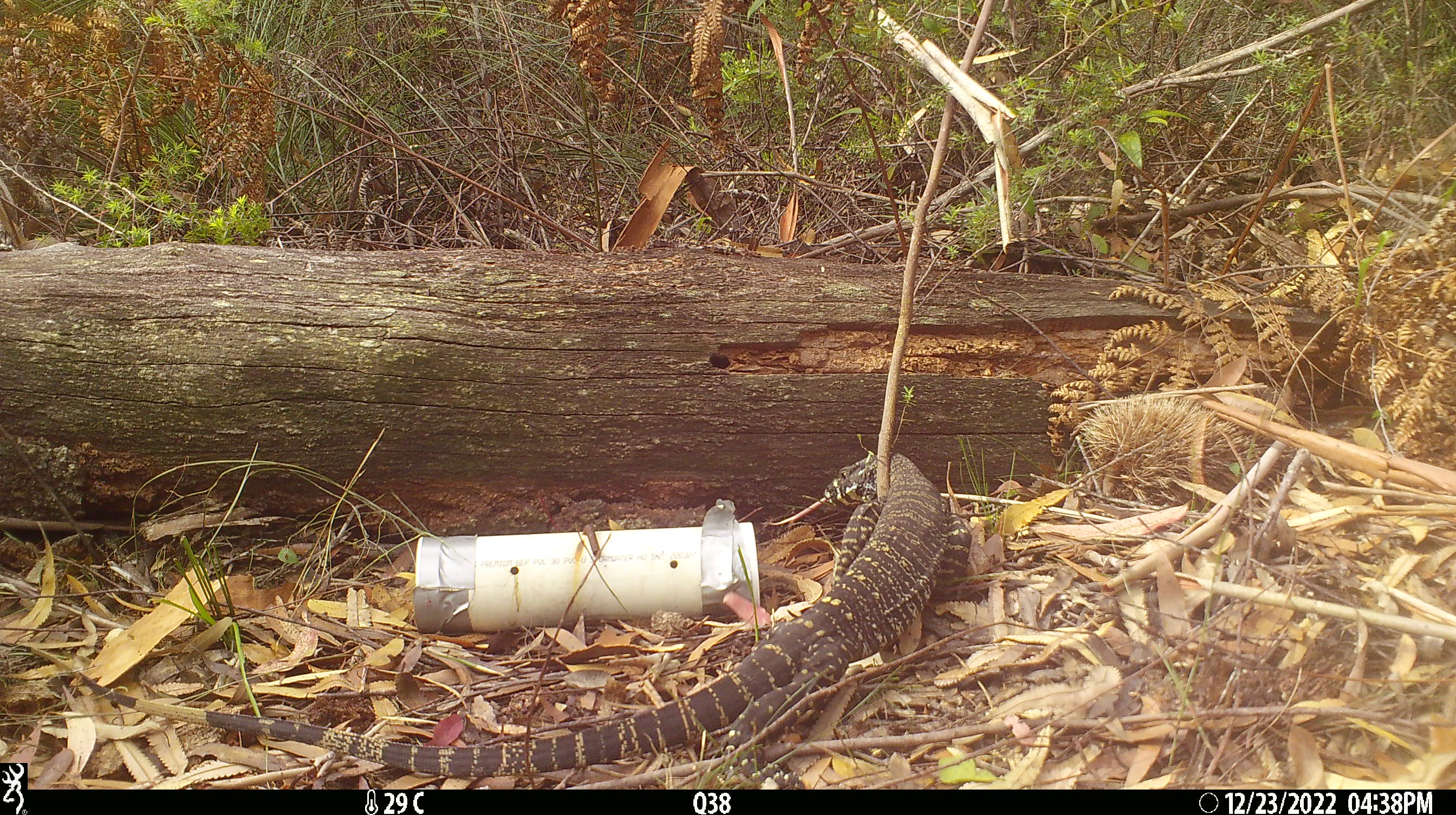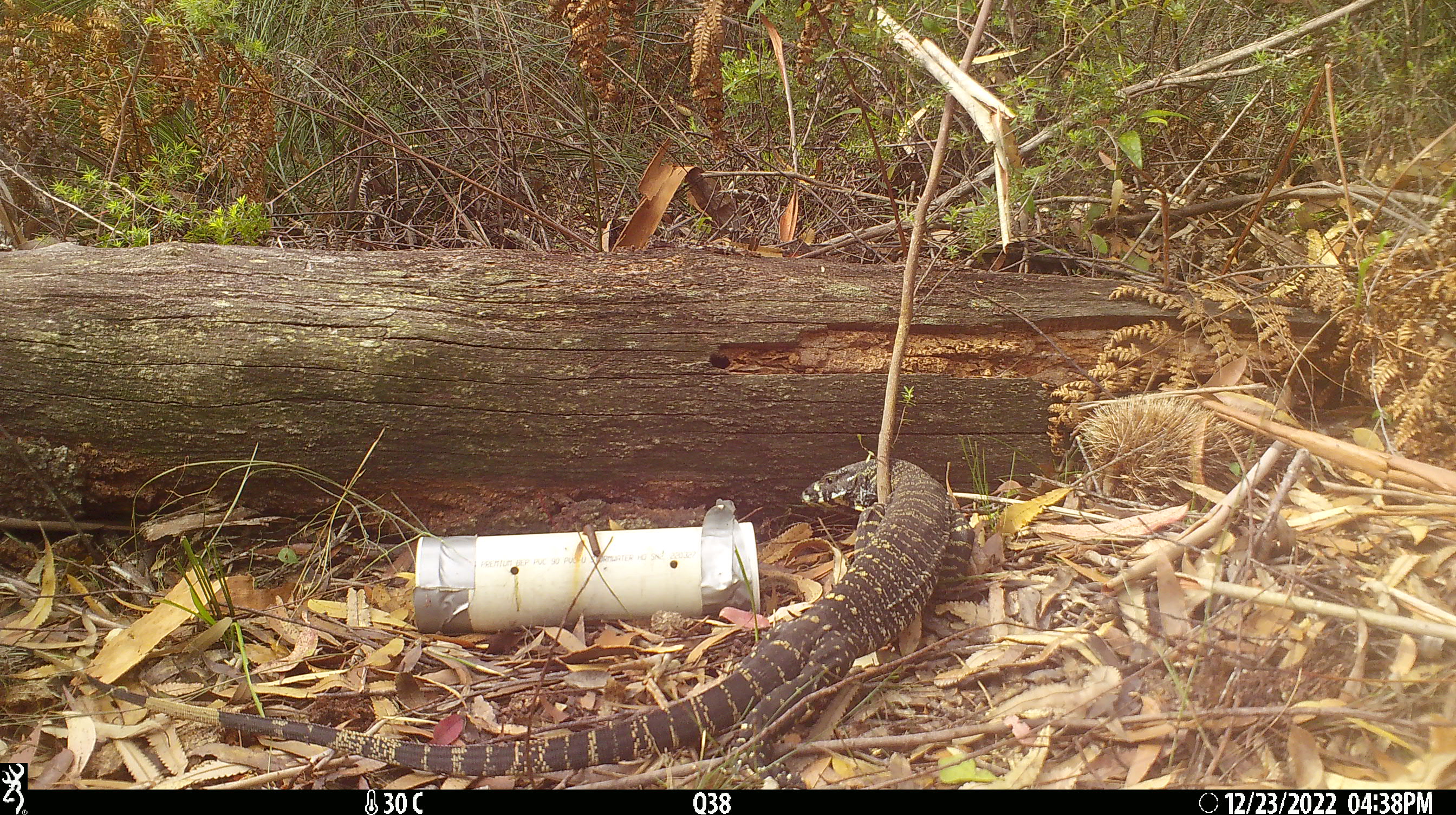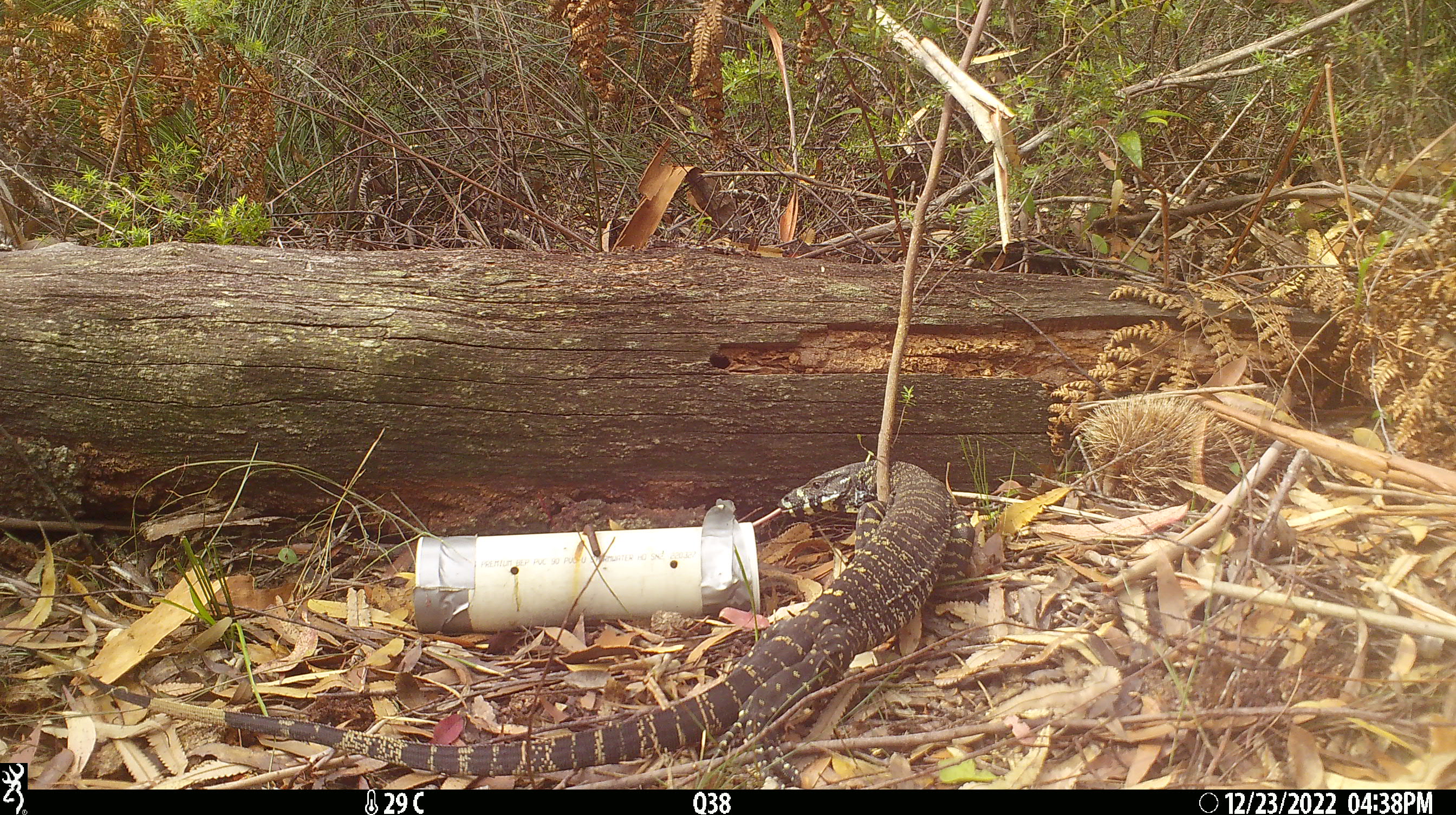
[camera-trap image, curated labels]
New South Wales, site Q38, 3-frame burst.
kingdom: Animalia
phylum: Chordata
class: Reptilia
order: Squamata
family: Varanidae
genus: Varanus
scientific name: Varanus varius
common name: lace monitor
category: goanna